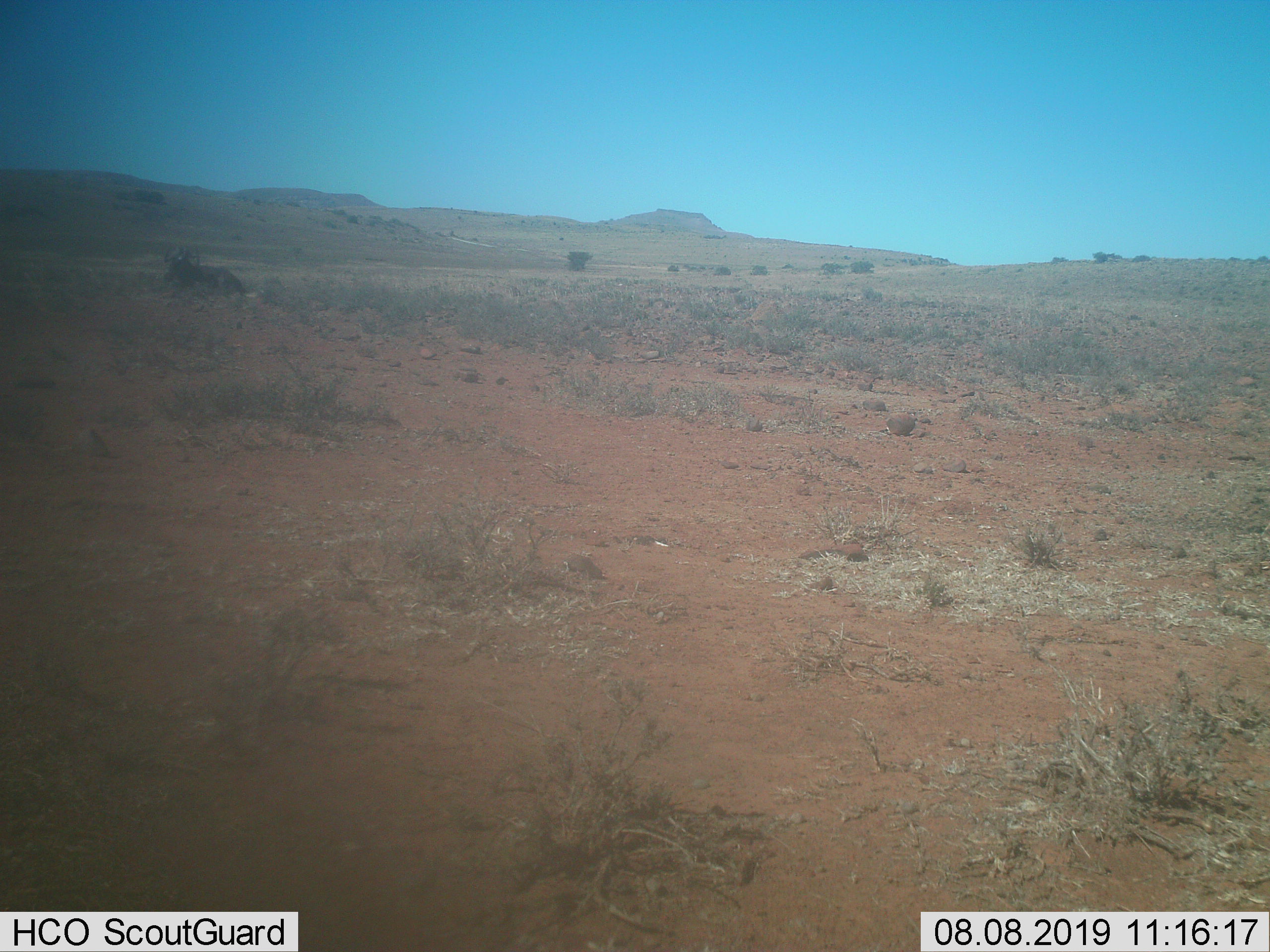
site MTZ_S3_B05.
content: unidentified animal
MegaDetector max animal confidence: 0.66